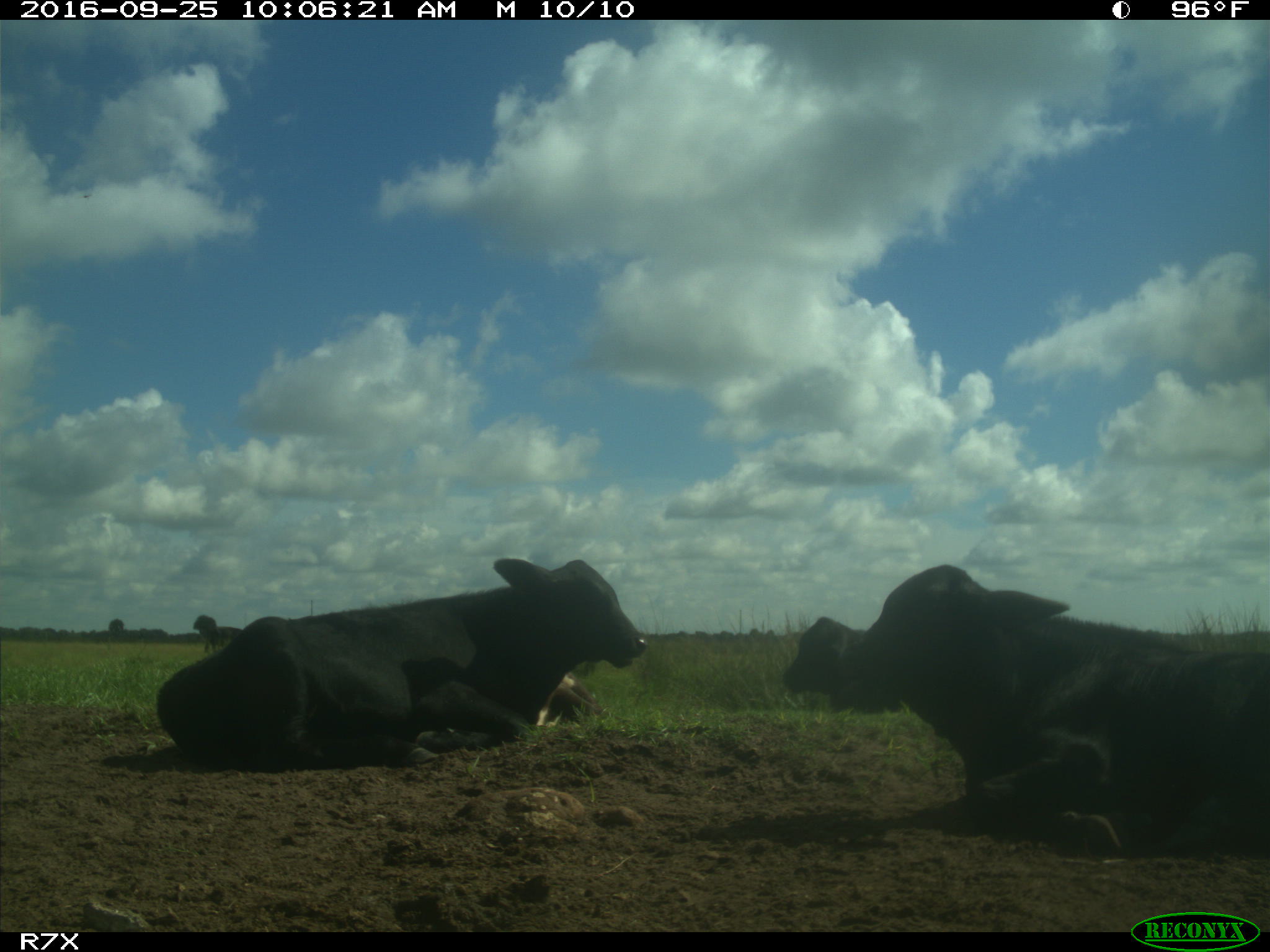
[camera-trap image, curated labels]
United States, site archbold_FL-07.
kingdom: Animalia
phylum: Chordata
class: Mammalia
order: Artiodactyla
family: Bovidae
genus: Bos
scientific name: Bos taurus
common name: domestic cow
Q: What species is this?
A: Bos taurus (domestic cow).